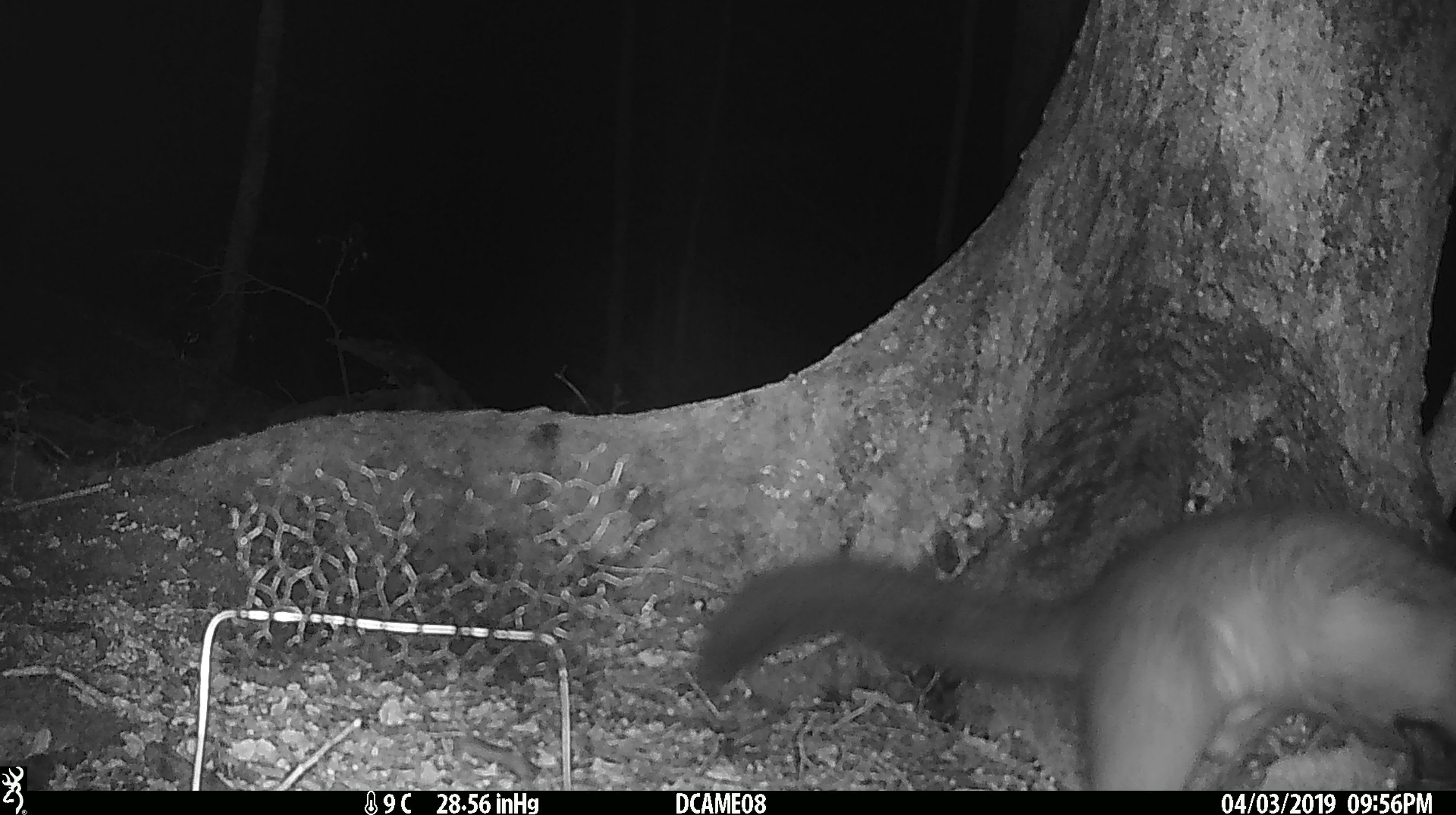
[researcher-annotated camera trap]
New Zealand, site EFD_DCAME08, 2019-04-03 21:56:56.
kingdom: Animalia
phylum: Chordata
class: Mammalia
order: Diprotodontia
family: Phalangeridae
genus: Trichosurus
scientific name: Trichosurus vulpecula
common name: common brushtail possum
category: possum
Possum (common brushtail possum) (Trichosurus vulpecula).